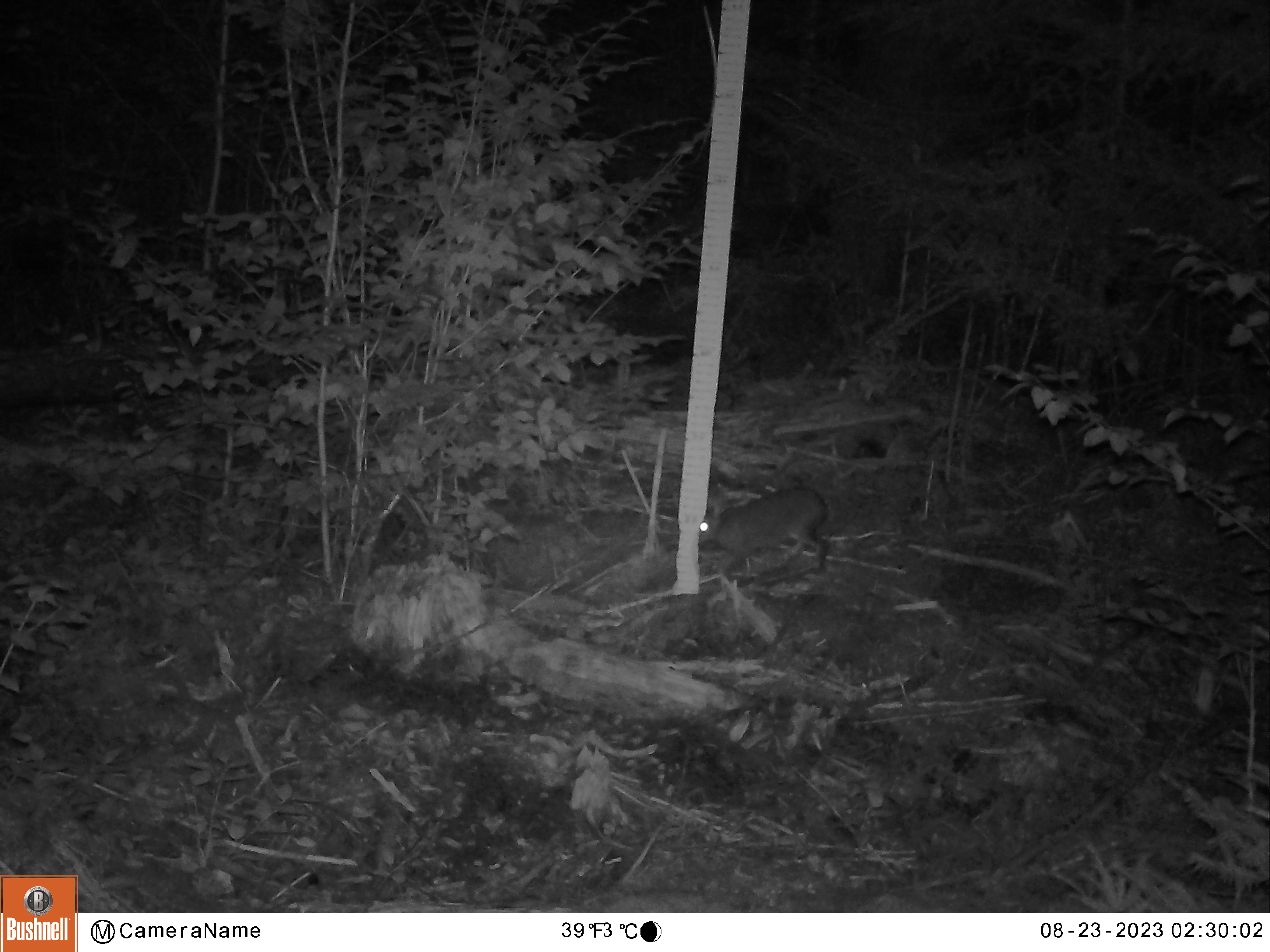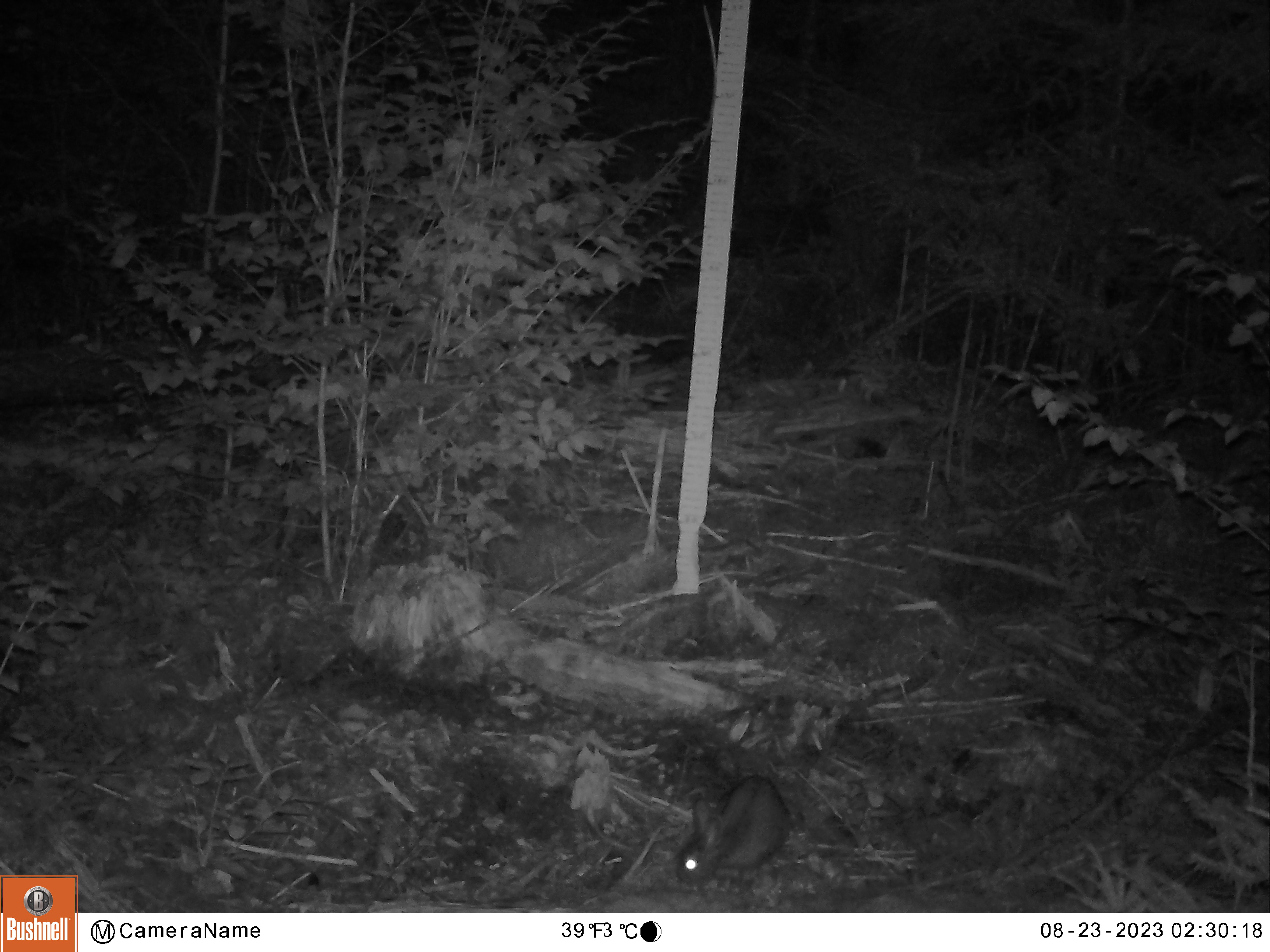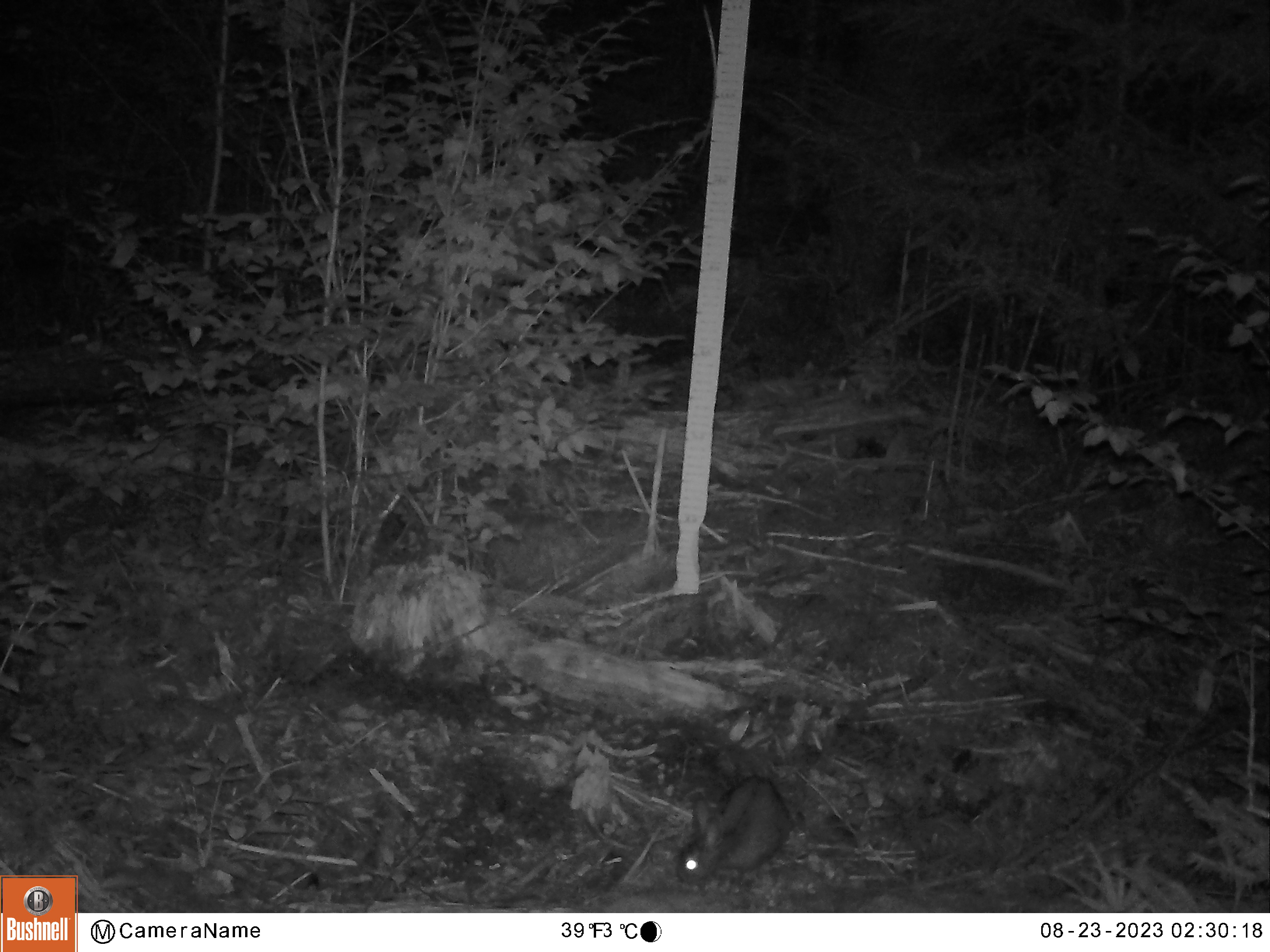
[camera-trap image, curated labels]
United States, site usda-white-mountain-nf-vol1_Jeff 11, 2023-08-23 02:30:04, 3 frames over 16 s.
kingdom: Animalia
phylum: Chordata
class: Mammalia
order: Lagomorpha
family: Leporidae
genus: Lepus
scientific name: Lepus americanus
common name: snowshoe hare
Snowshoe hare (Lepus americanus).